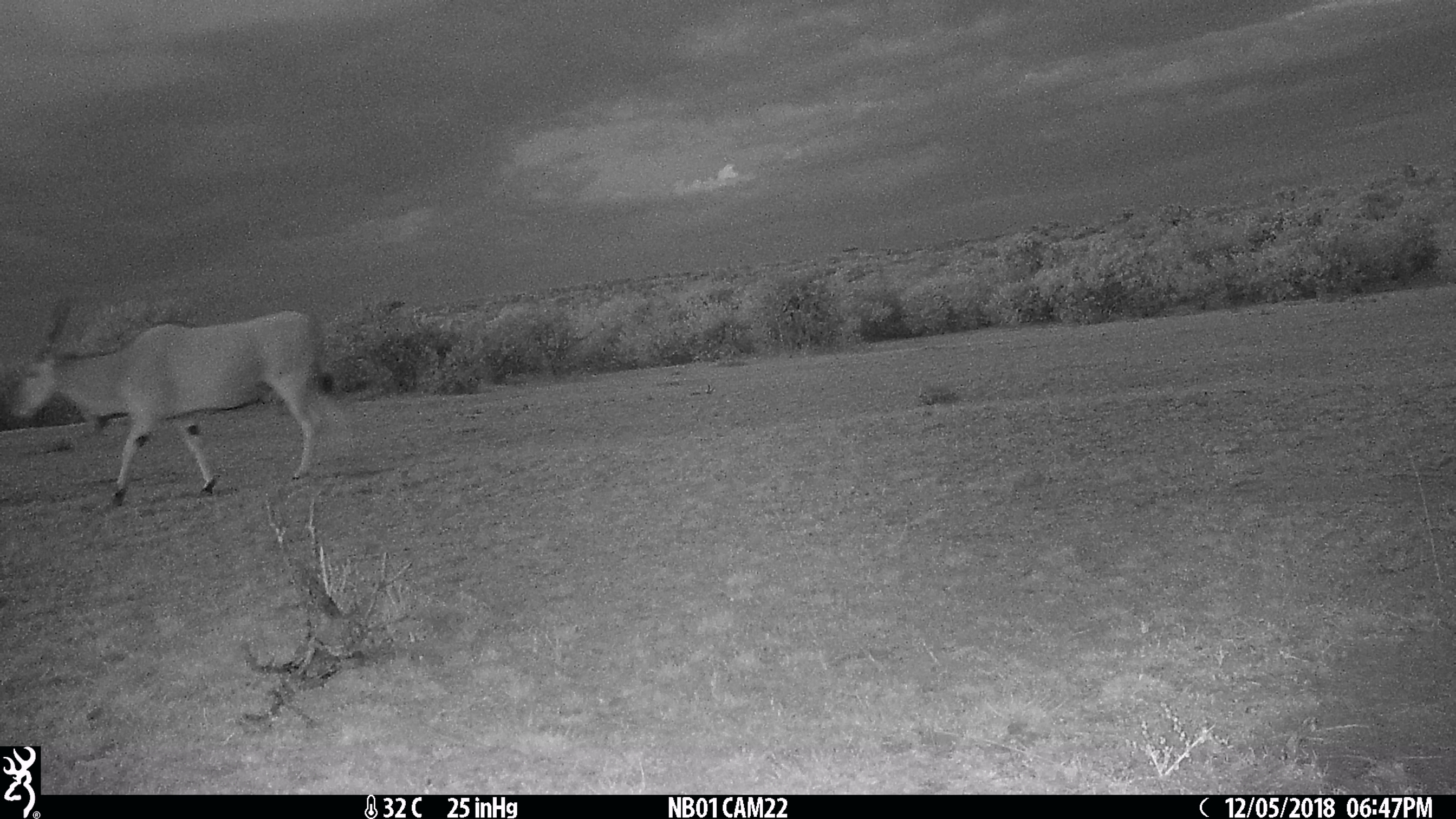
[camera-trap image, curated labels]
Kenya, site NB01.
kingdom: Animalia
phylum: Chordata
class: Mammalia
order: Artiodactyla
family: Bovidae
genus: Tragelaphus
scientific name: Tragelaphus oryx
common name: eland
Eland (Tragelaphus oryx).